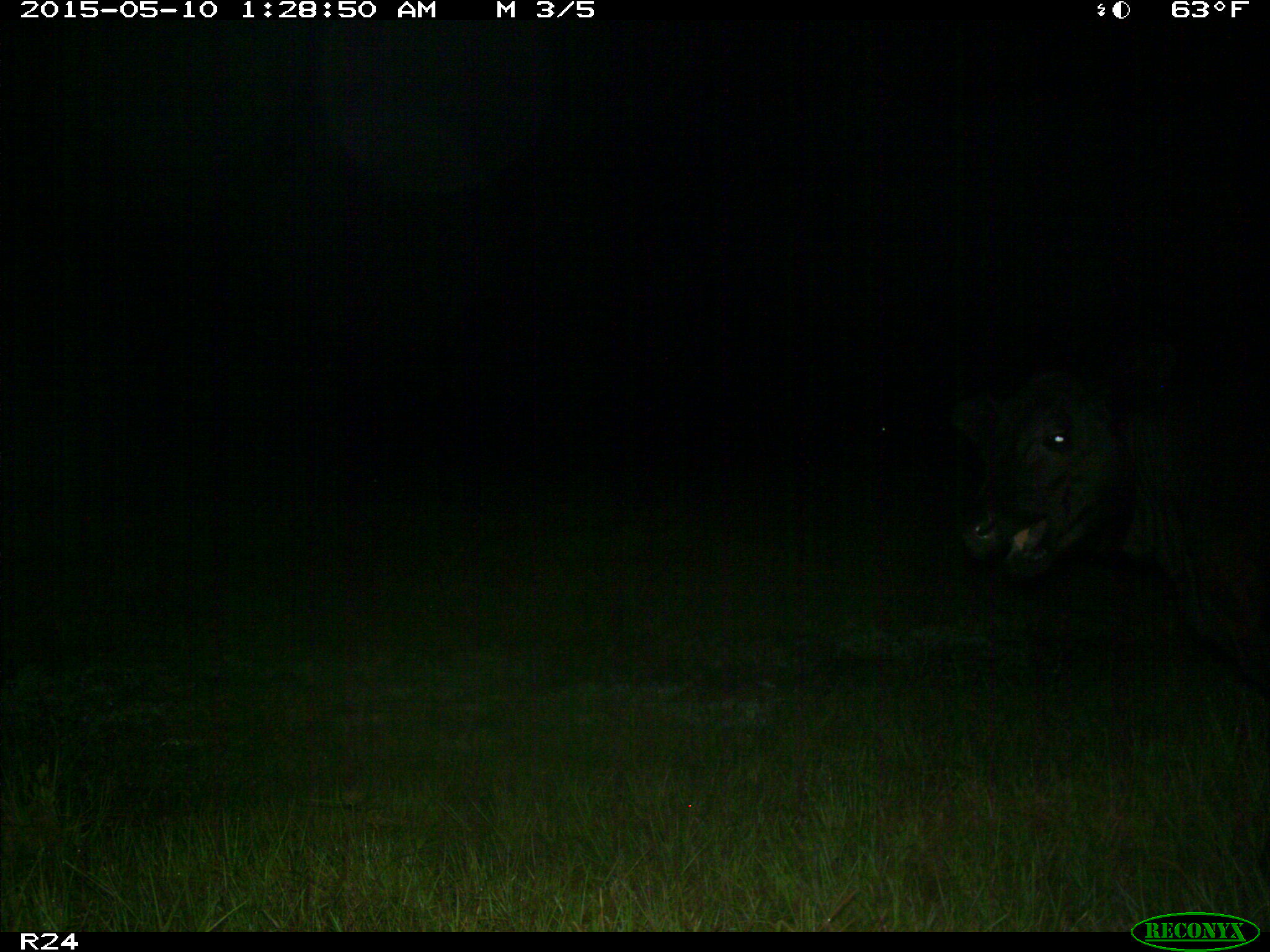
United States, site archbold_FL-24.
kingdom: Animalia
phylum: Chordata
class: Mammalia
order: Artiodactyla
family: Bovidae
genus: Bos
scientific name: Bos taurus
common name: domestic cow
Bos taurus (domestic cow).